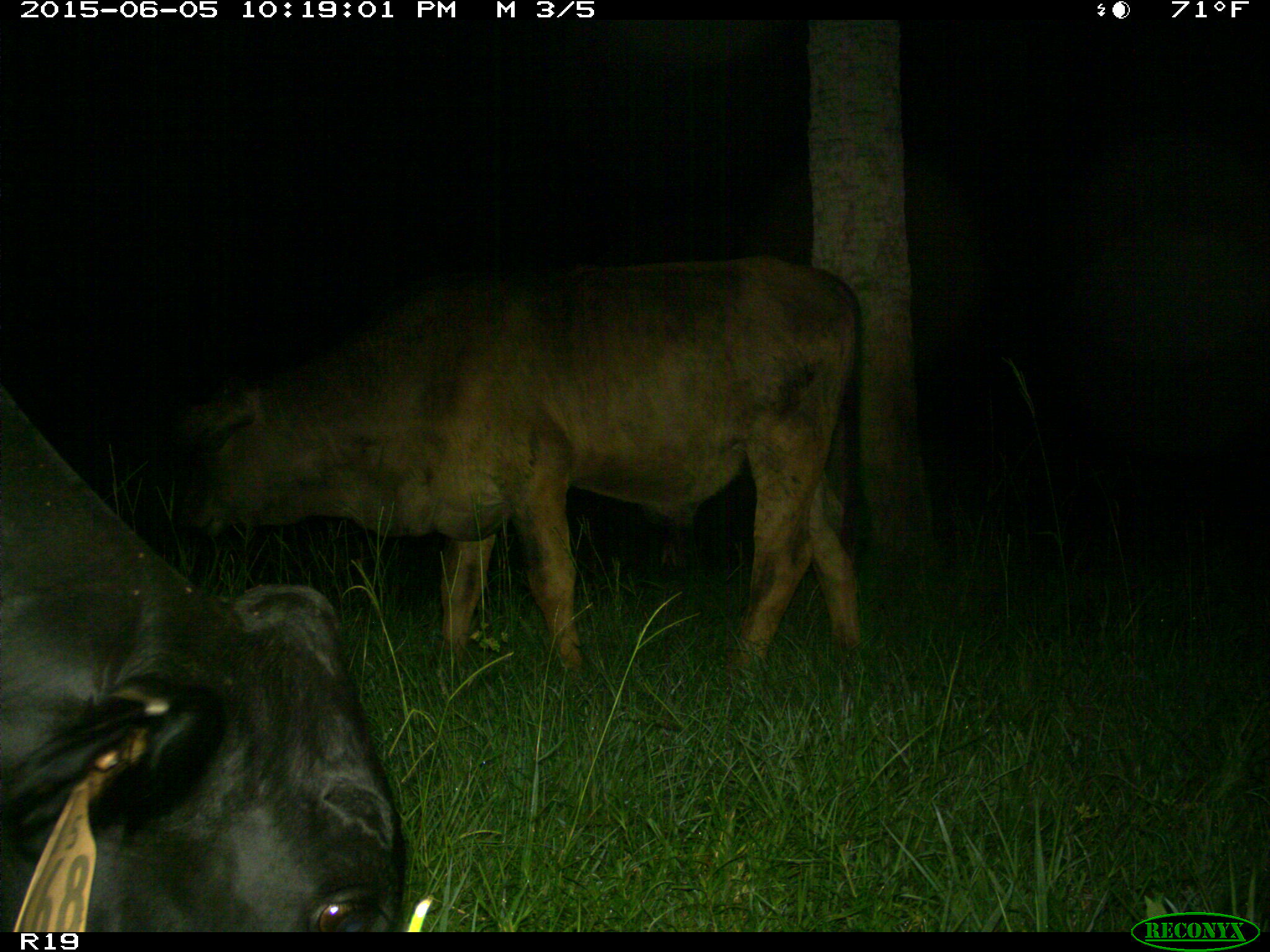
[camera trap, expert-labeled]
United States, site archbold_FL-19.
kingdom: Animalia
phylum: Chordata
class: Mammalia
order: Artiodactyla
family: Bovidae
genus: Bos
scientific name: Bos taurus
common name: domestic cow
Bos taurus (domestic cow).